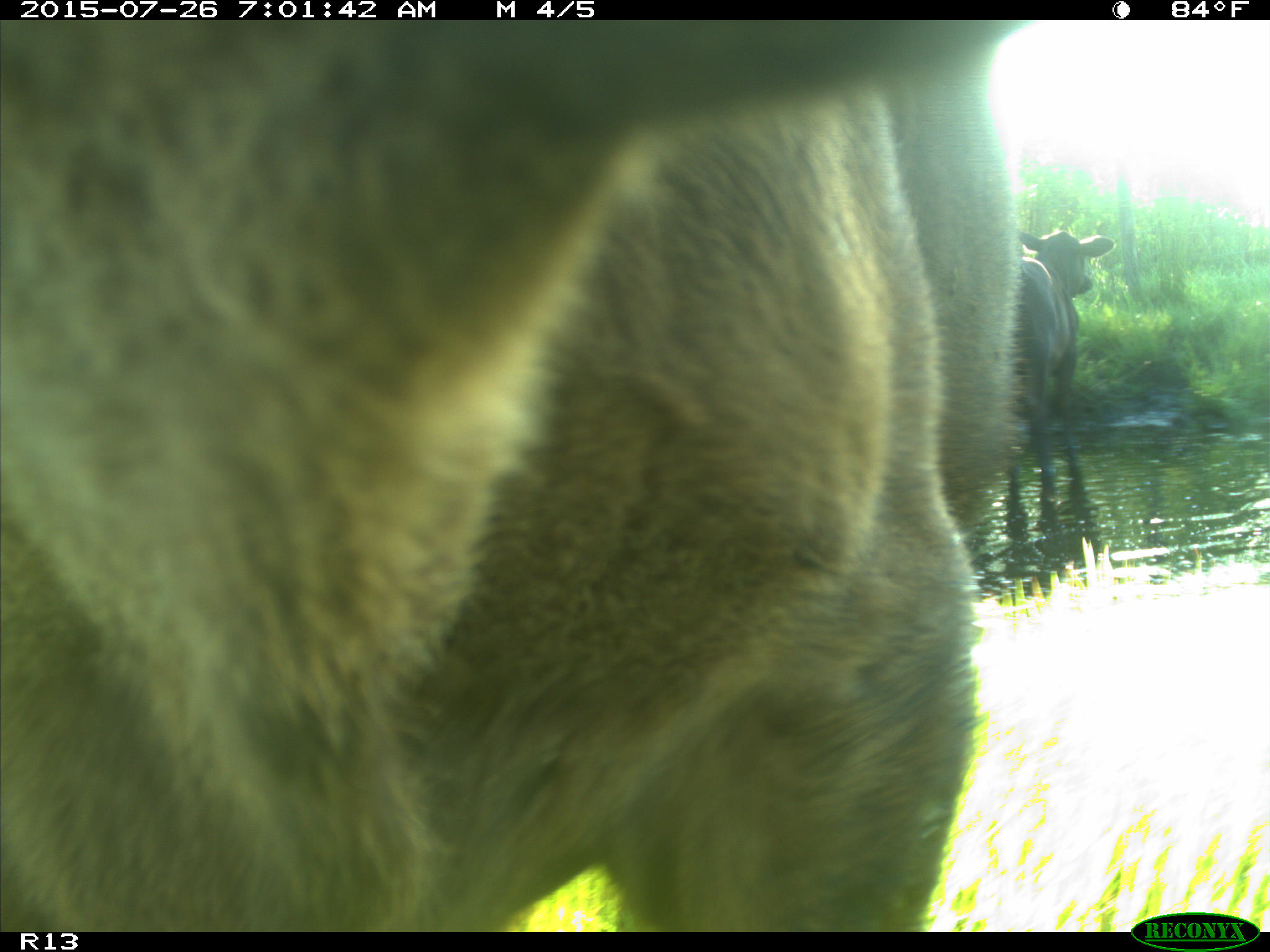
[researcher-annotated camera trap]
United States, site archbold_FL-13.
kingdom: Animalia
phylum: Chordata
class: Mammalia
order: Artiodactyla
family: Bovidae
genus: Bos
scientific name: Bos taurus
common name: domestic cow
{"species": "Bos taurus (domestic cow)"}